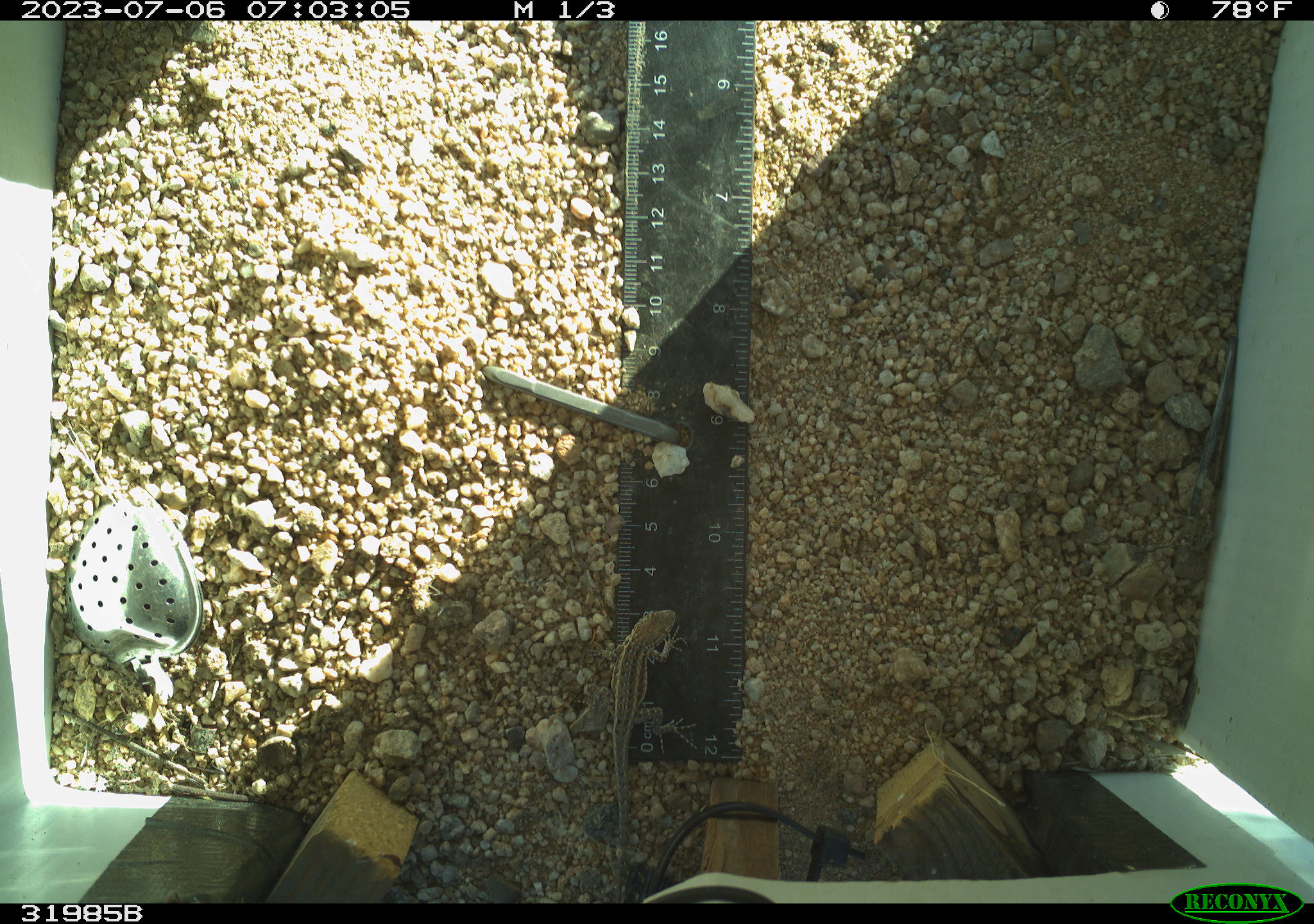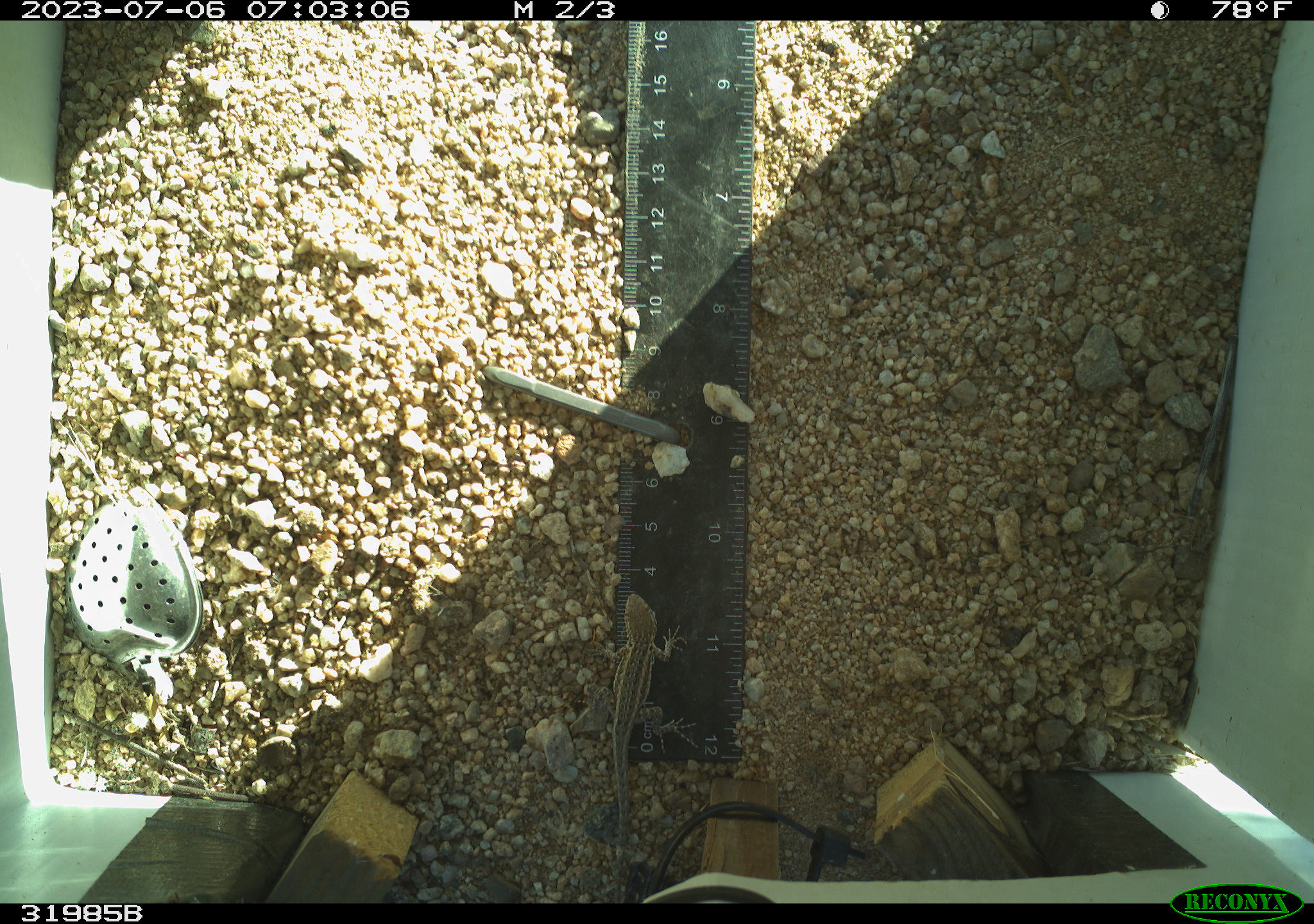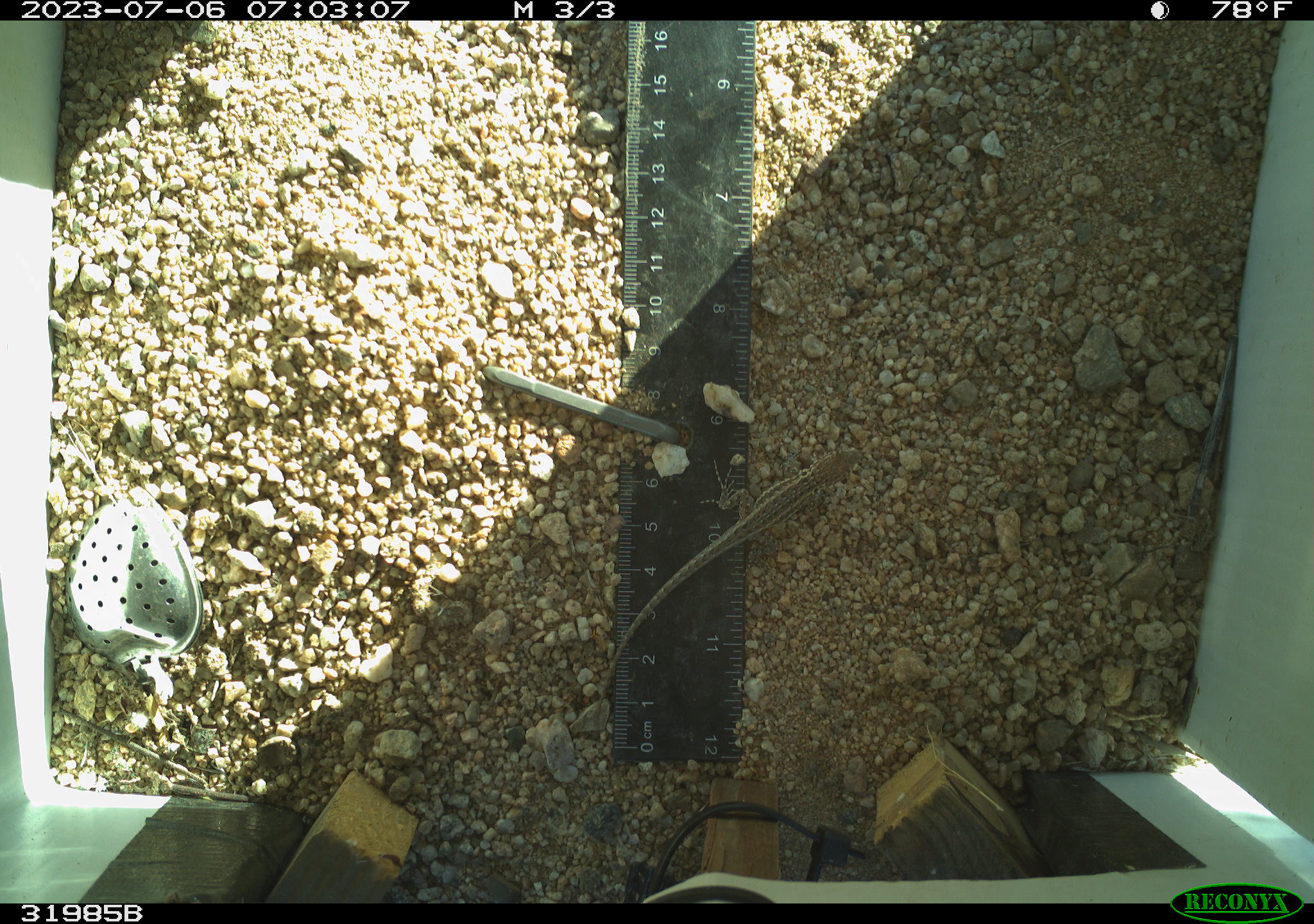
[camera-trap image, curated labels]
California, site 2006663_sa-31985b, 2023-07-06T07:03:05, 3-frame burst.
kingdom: Animalia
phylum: Chordata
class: Reptilia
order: Squamata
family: Phrynosomatidae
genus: Sceloporus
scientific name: Sceloporus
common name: spiny lizards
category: sceloporus species